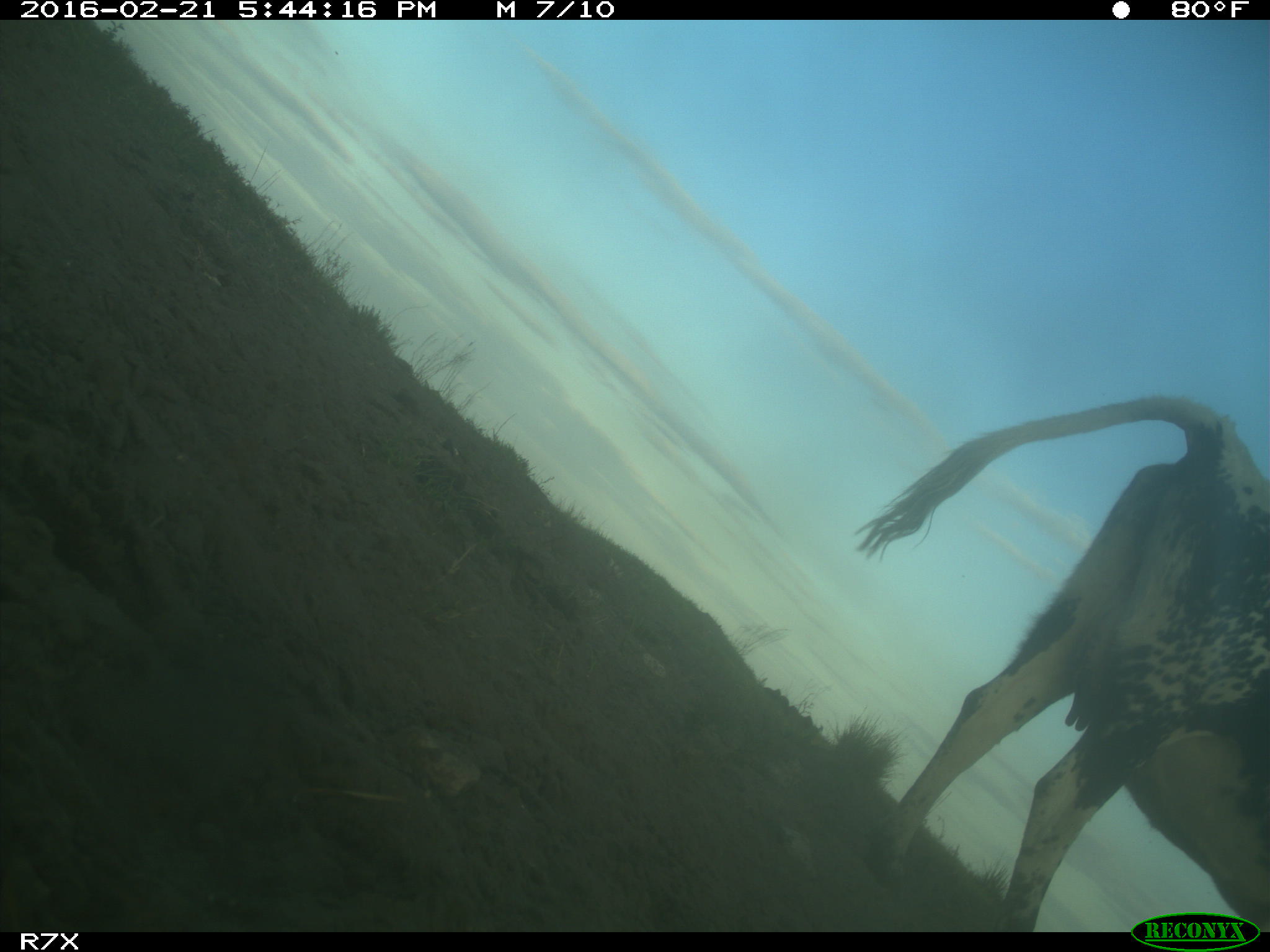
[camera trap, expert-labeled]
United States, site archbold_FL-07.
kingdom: Animalia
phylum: Chordata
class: Mammalia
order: Artiodactyla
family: Bovidae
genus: Bos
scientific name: Bos taurus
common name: domestic cow